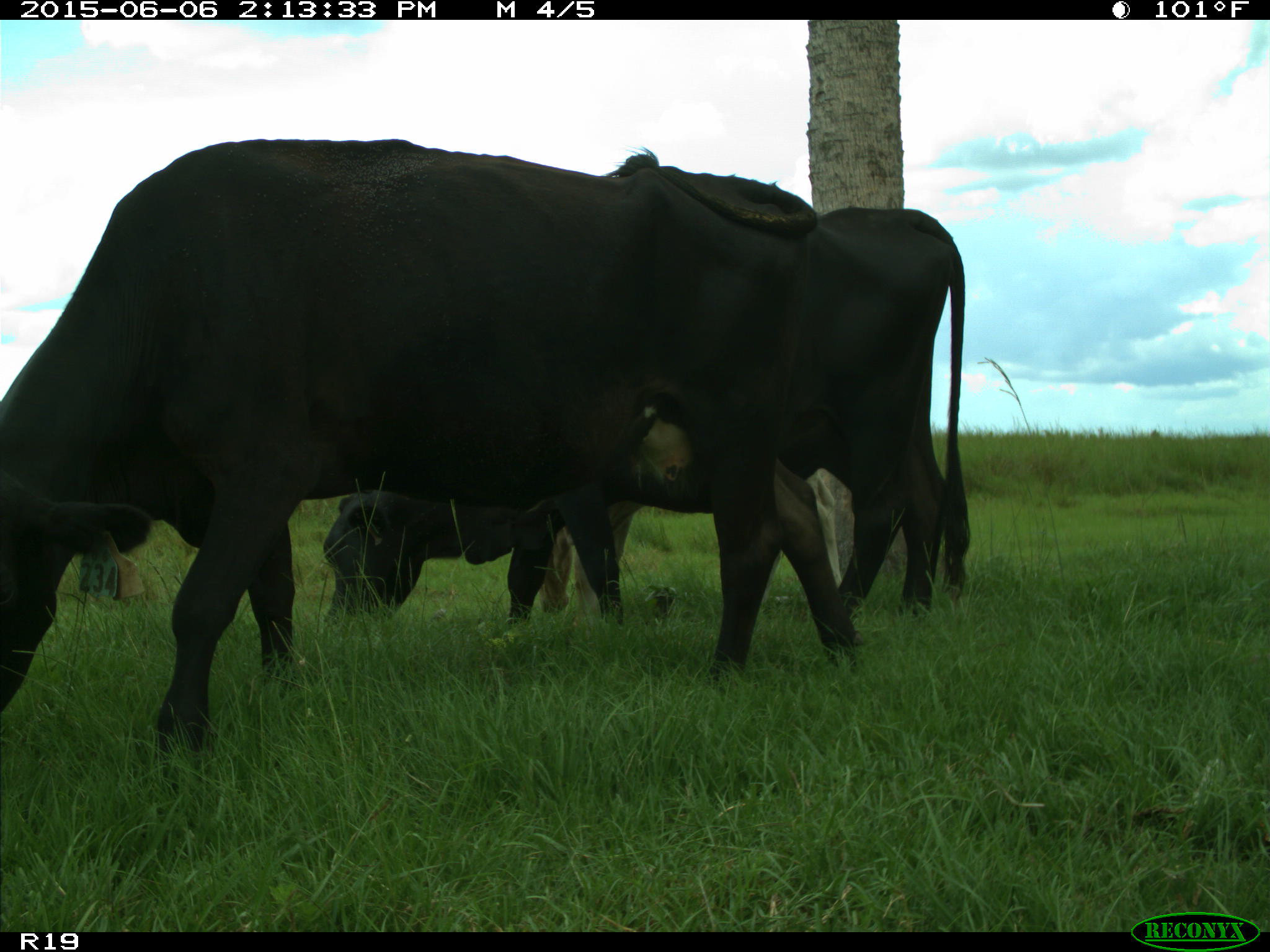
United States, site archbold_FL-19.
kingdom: Animalia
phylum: Chordata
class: Mammalia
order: Artiodactyla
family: Bovidae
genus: Bos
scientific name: Bos taurus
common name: domestic cow